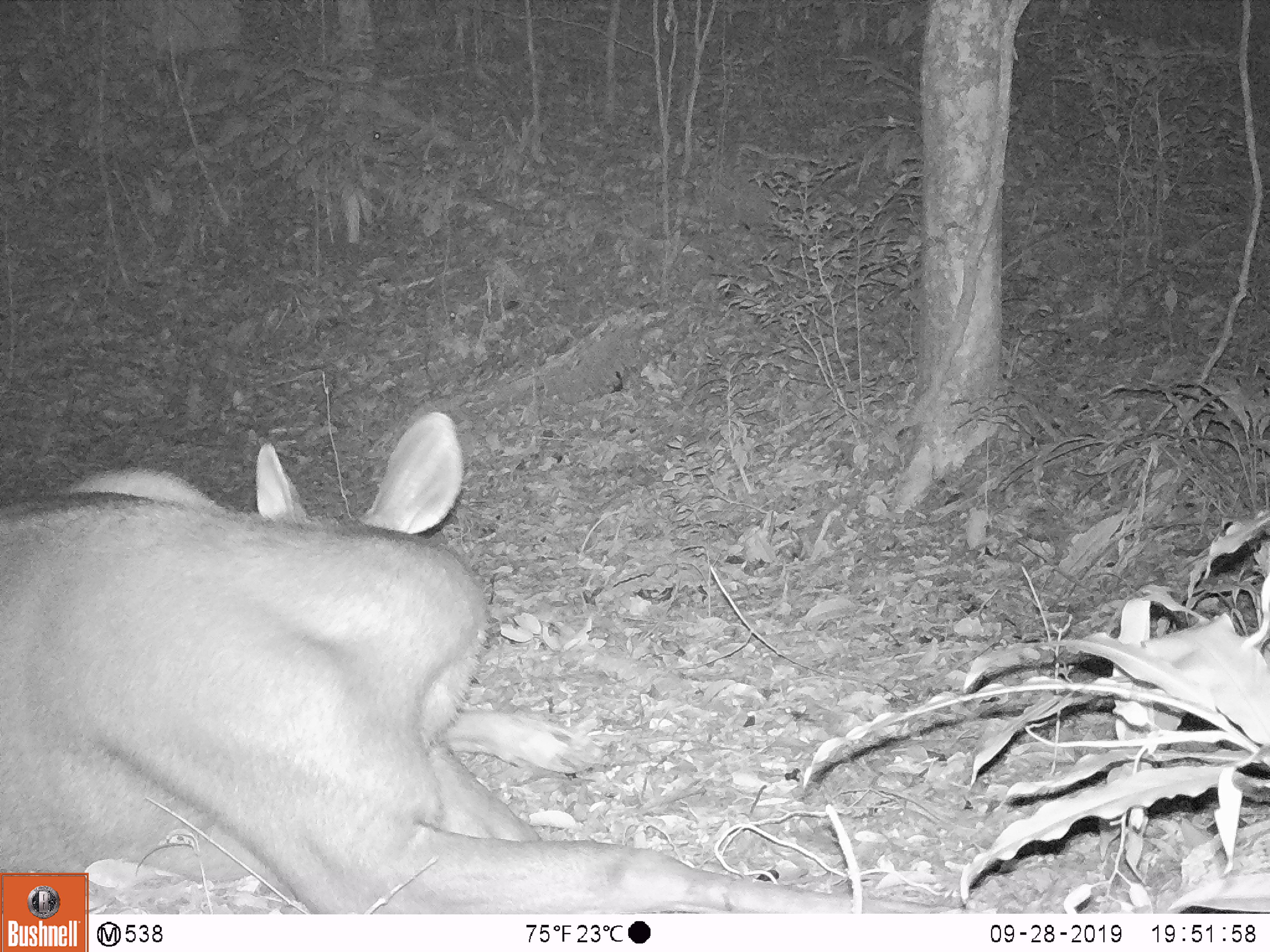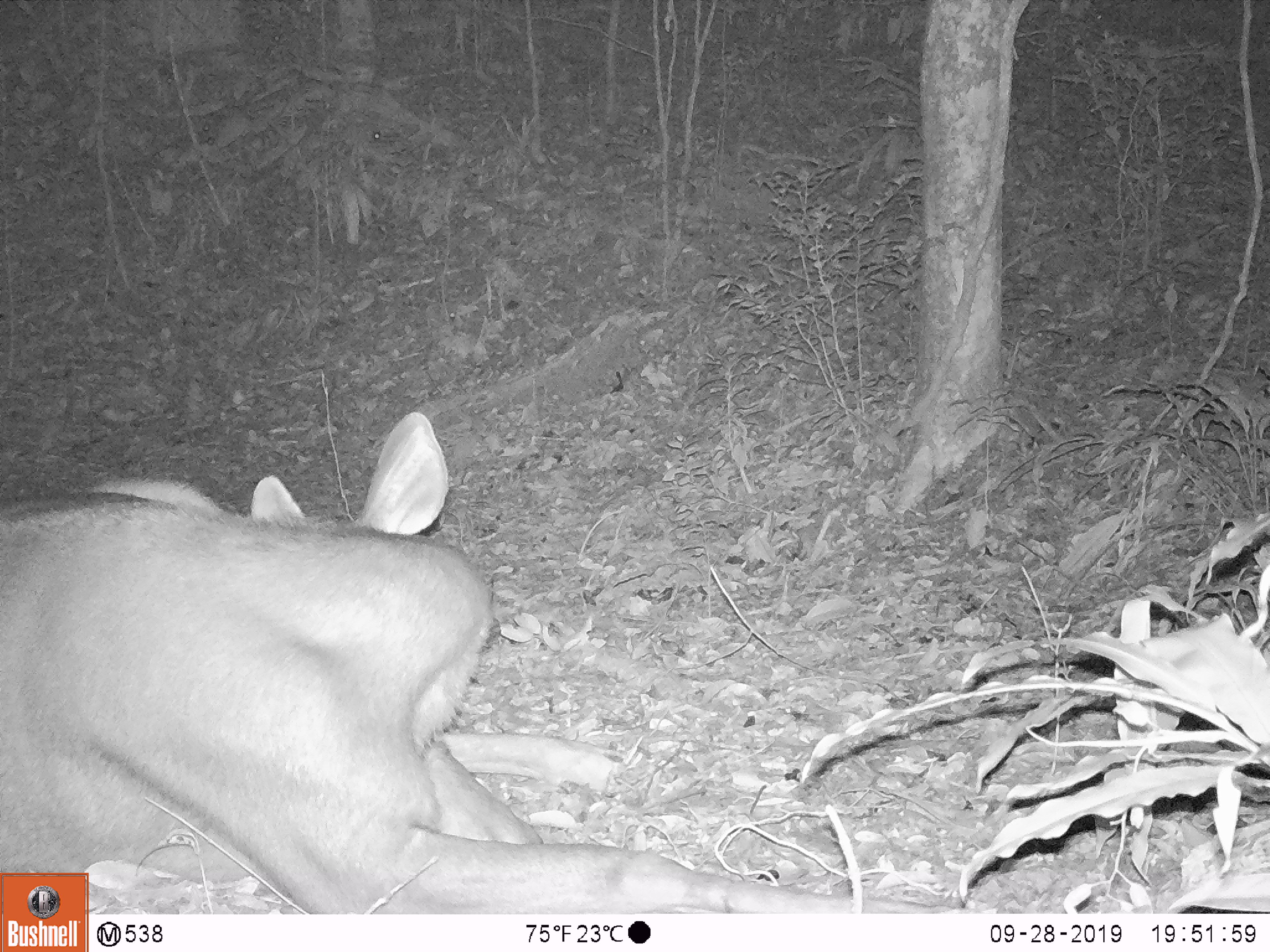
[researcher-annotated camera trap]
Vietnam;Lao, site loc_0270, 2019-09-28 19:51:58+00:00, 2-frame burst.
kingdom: Animalia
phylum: Chordata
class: Mammalia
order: Artiodactyla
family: Cervidae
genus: Rusa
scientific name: Rusa unicolor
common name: sambar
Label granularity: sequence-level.